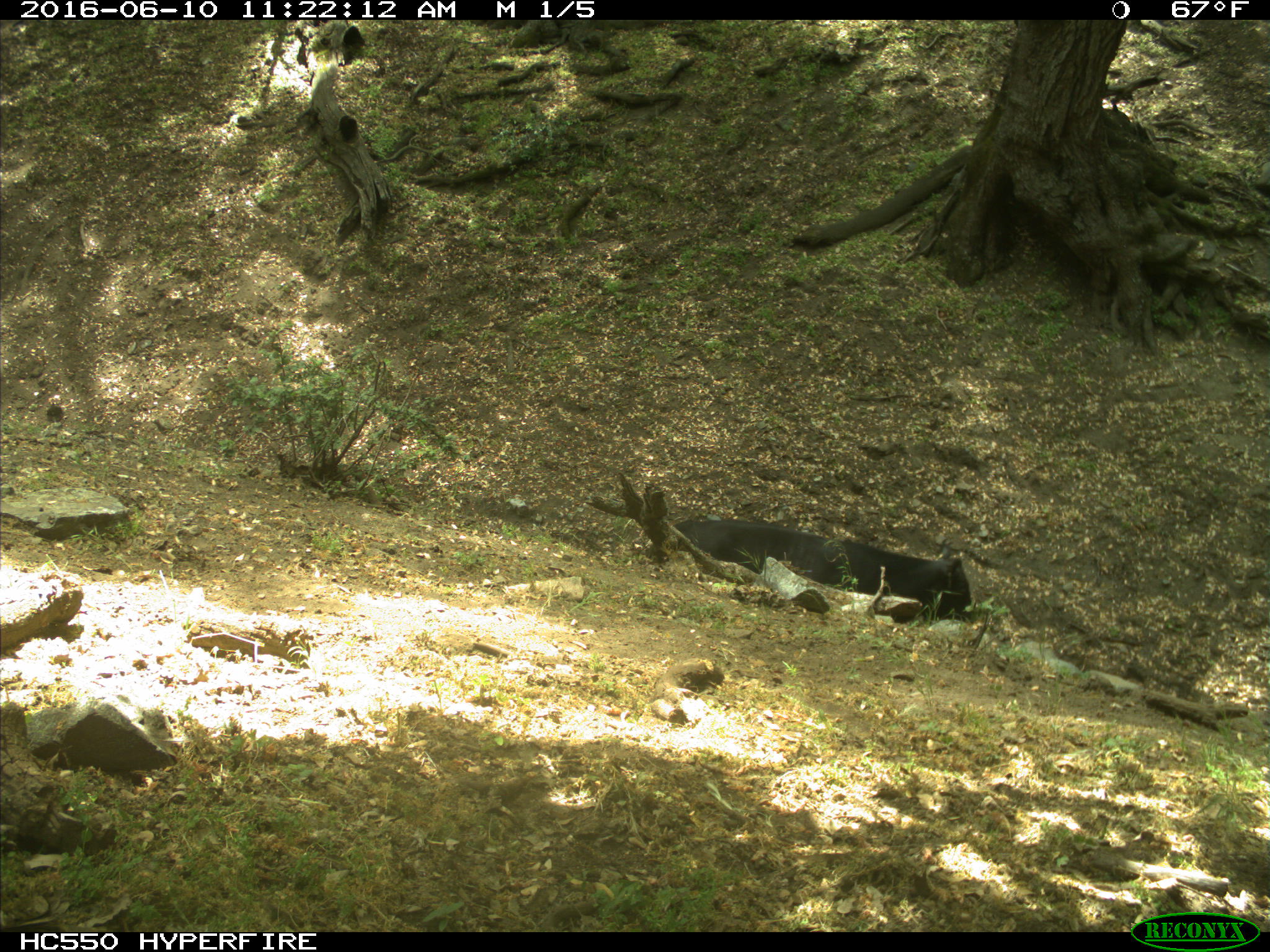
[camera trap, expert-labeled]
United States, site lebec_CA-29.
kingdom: Animalia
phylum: Chordata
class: Mammalia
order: Artiodactyla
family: Bovidae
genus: Bos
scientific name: Bos taurus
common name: domestic cow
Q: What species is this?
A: Bos taurus (domestic cow).